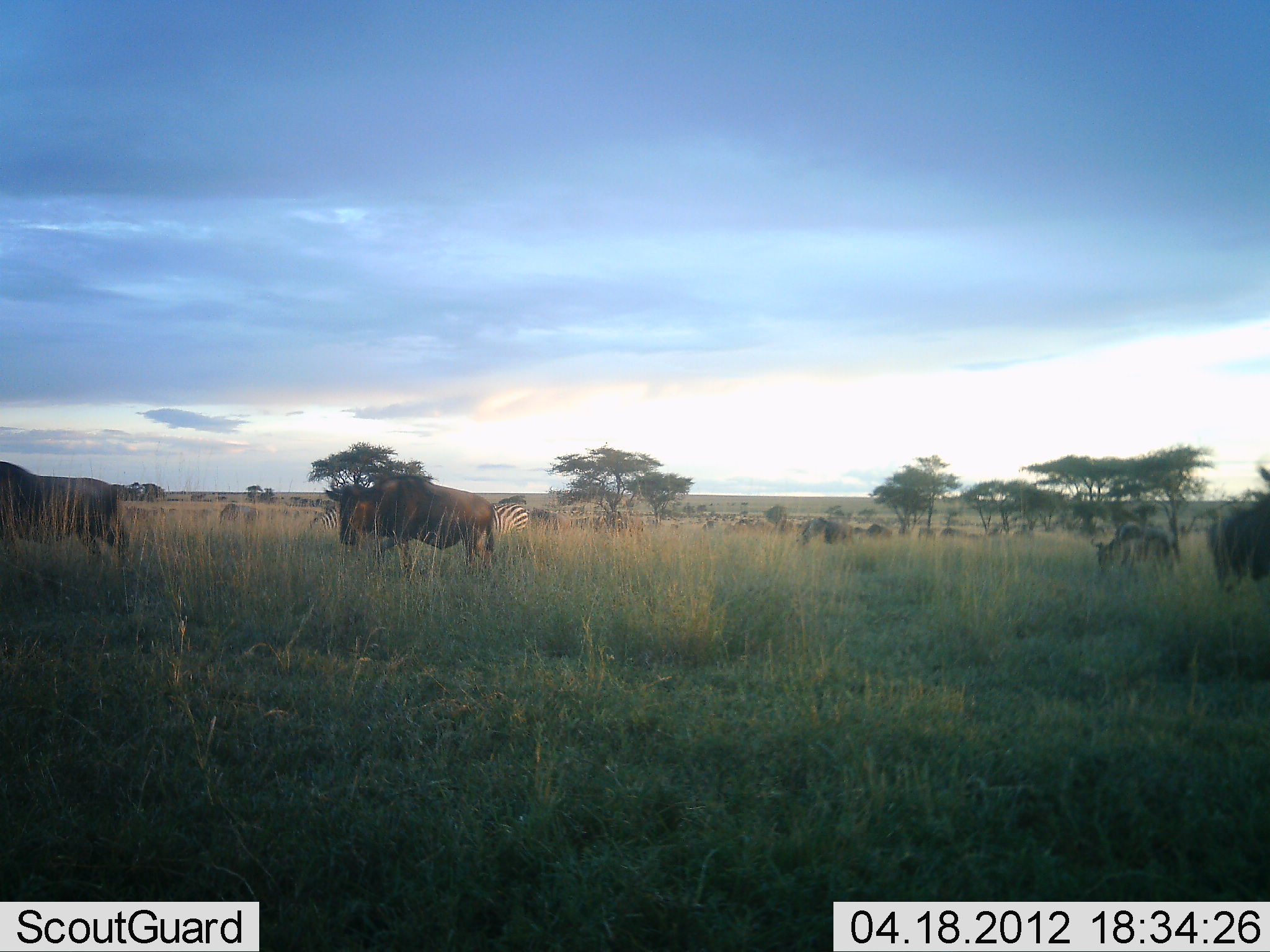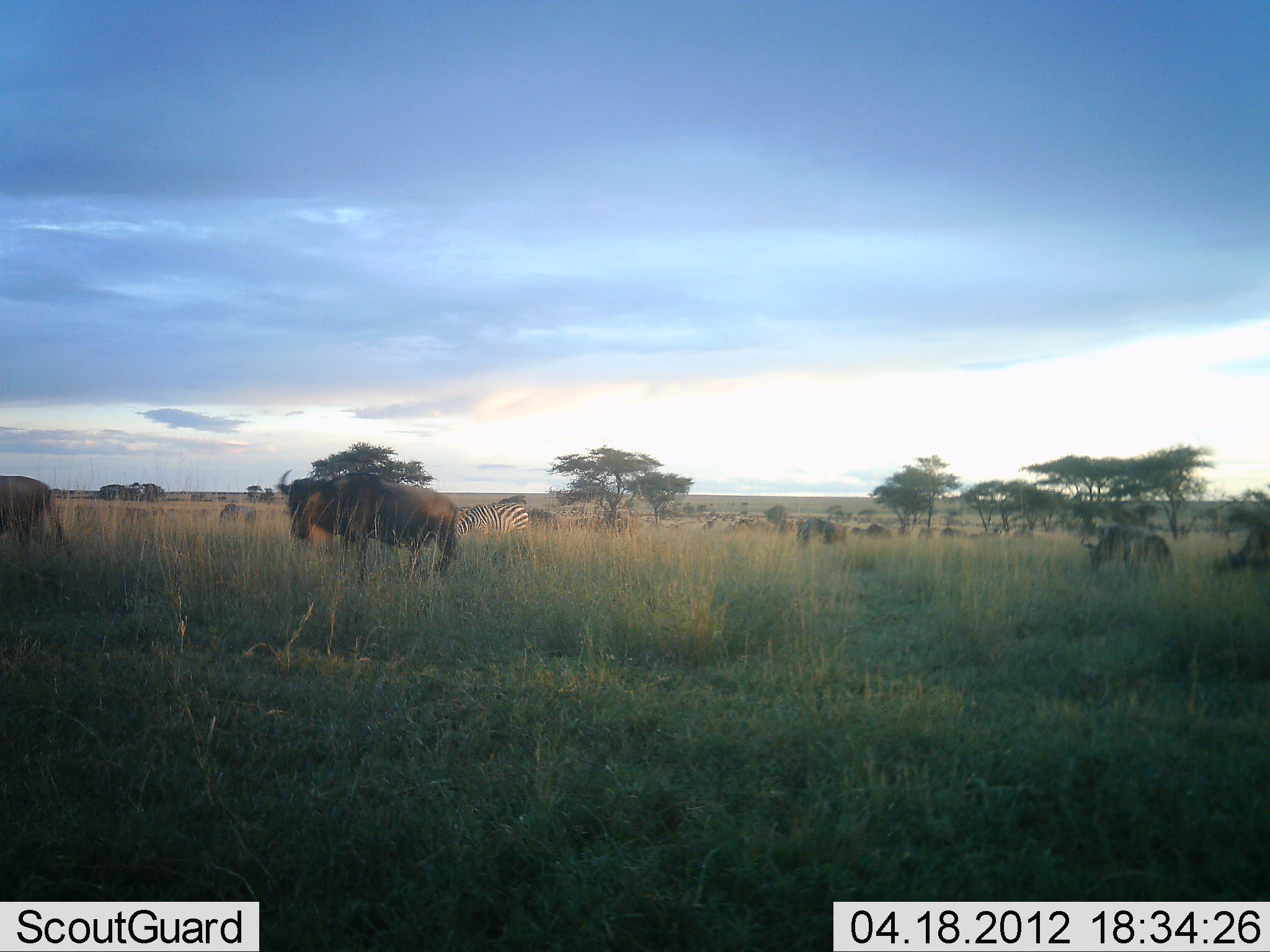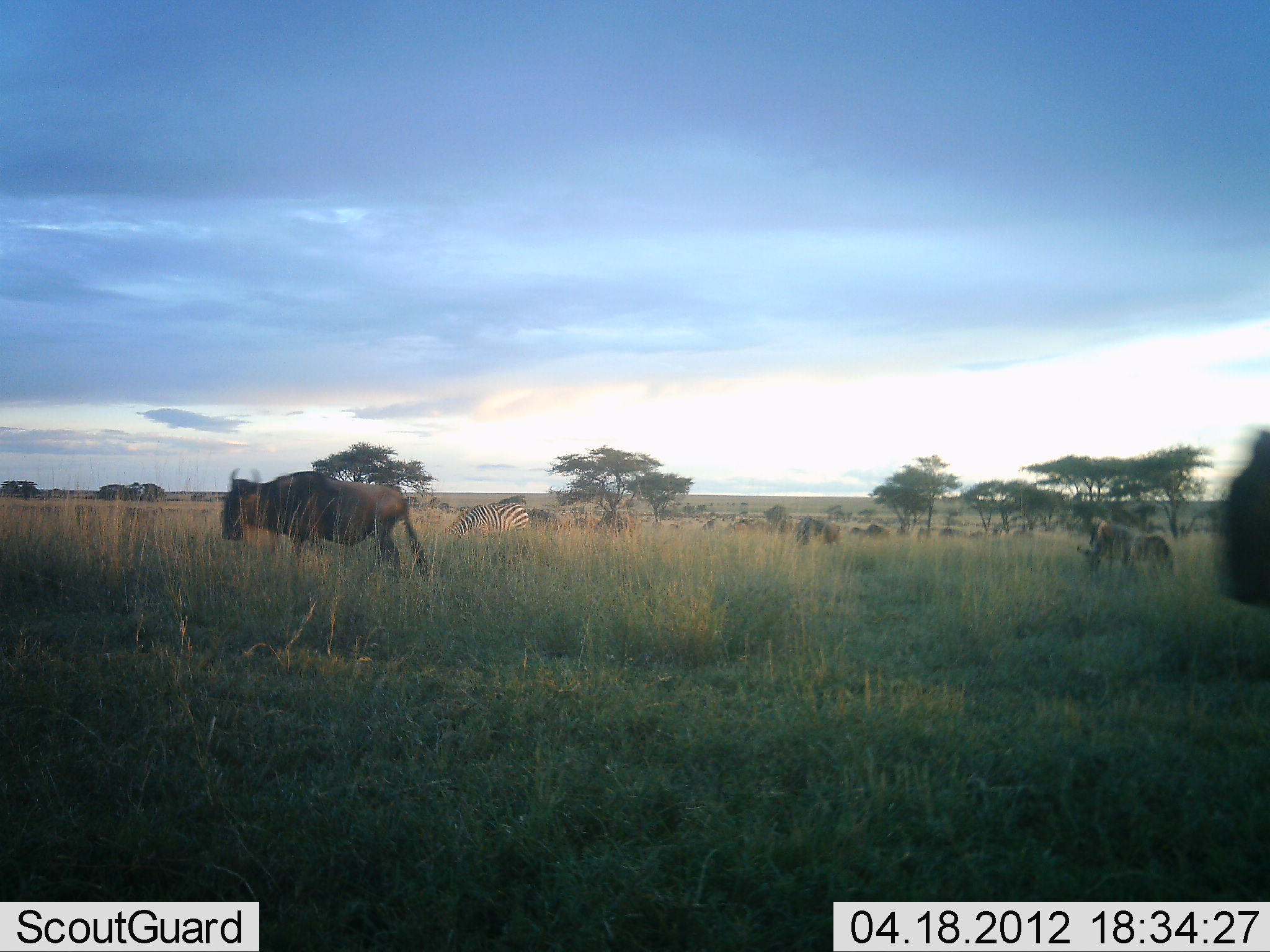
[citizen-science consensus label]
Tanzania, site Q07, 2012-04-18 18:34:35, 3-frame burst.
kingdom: Animalia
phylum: Chordata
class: Mammalia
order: Artiodactyla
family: Bovidae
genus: Connochaetes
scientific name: Connochaetes taurinus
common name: blue wildebeest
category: wildebeest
Wildebeest (blue wildebeest) (Connochaetes taurinus), count 11-50. Behavior (volunteer vote fractions): standing 27%, resting 0%, moving 80%, interacting 0%. Young present (vote fraction): 0%. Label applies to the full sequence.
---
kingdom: Animalia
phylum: Chordata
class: Mammalia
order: Perissodactyla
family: Equidae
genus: Equus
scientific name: Equus quagga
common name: plains zebra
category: zebra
Zebra (plains zebra) (Equus quagga), count 1. Behavior (volunteer vote fractions): standing 29%, resting 0%, moving 14%, interacting 0%. Young present (vote fraction): 0%. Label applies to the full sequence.